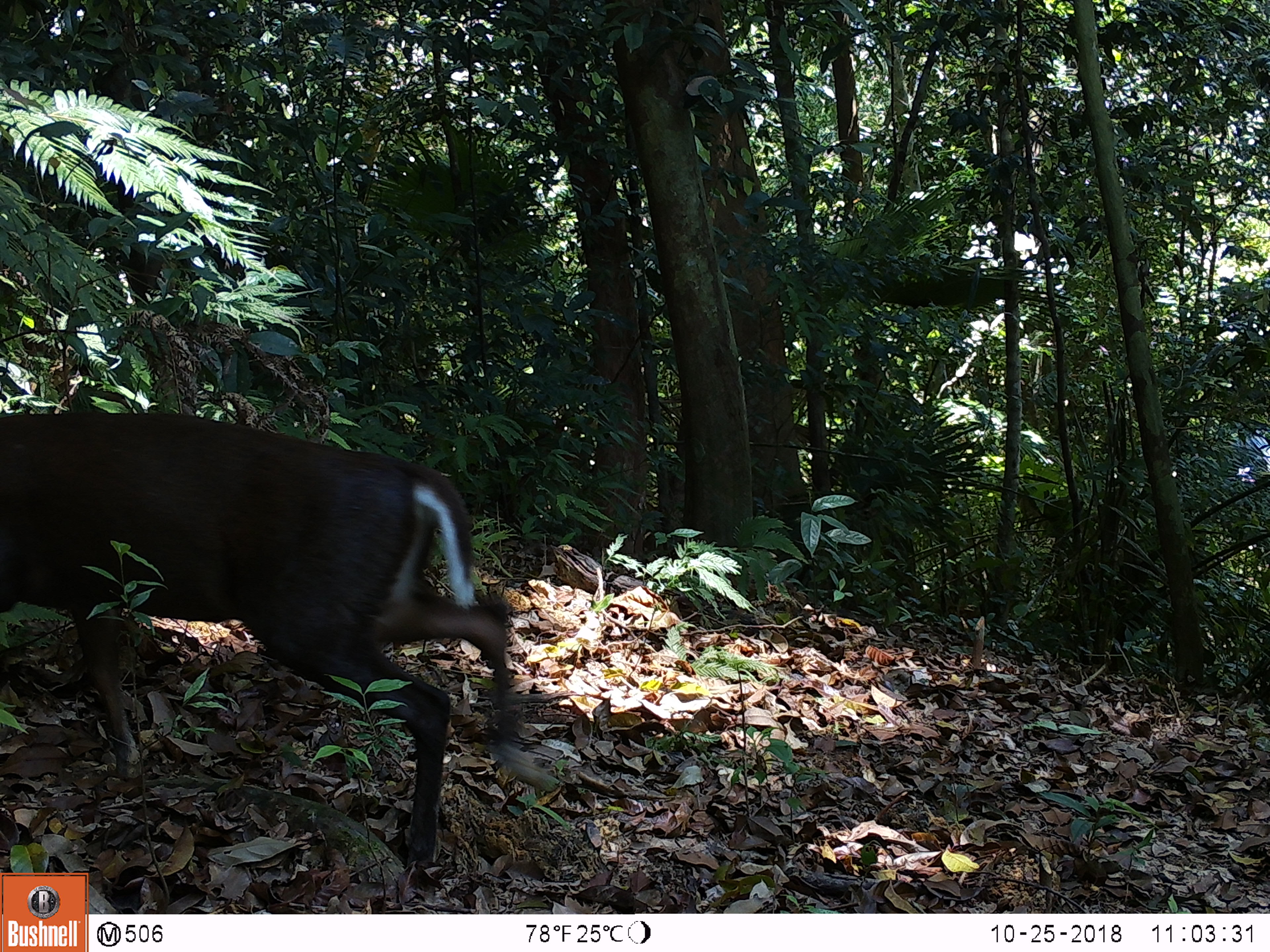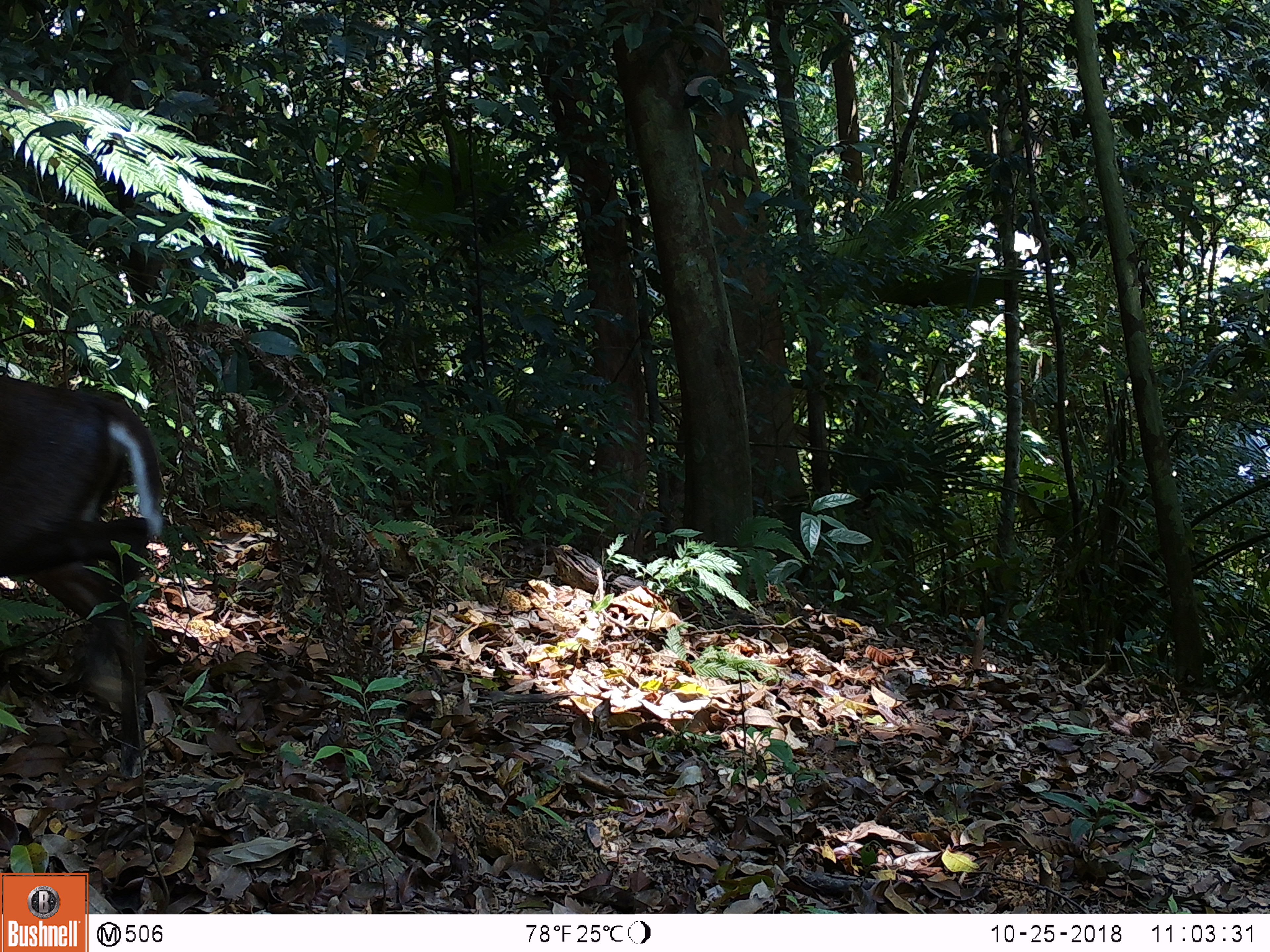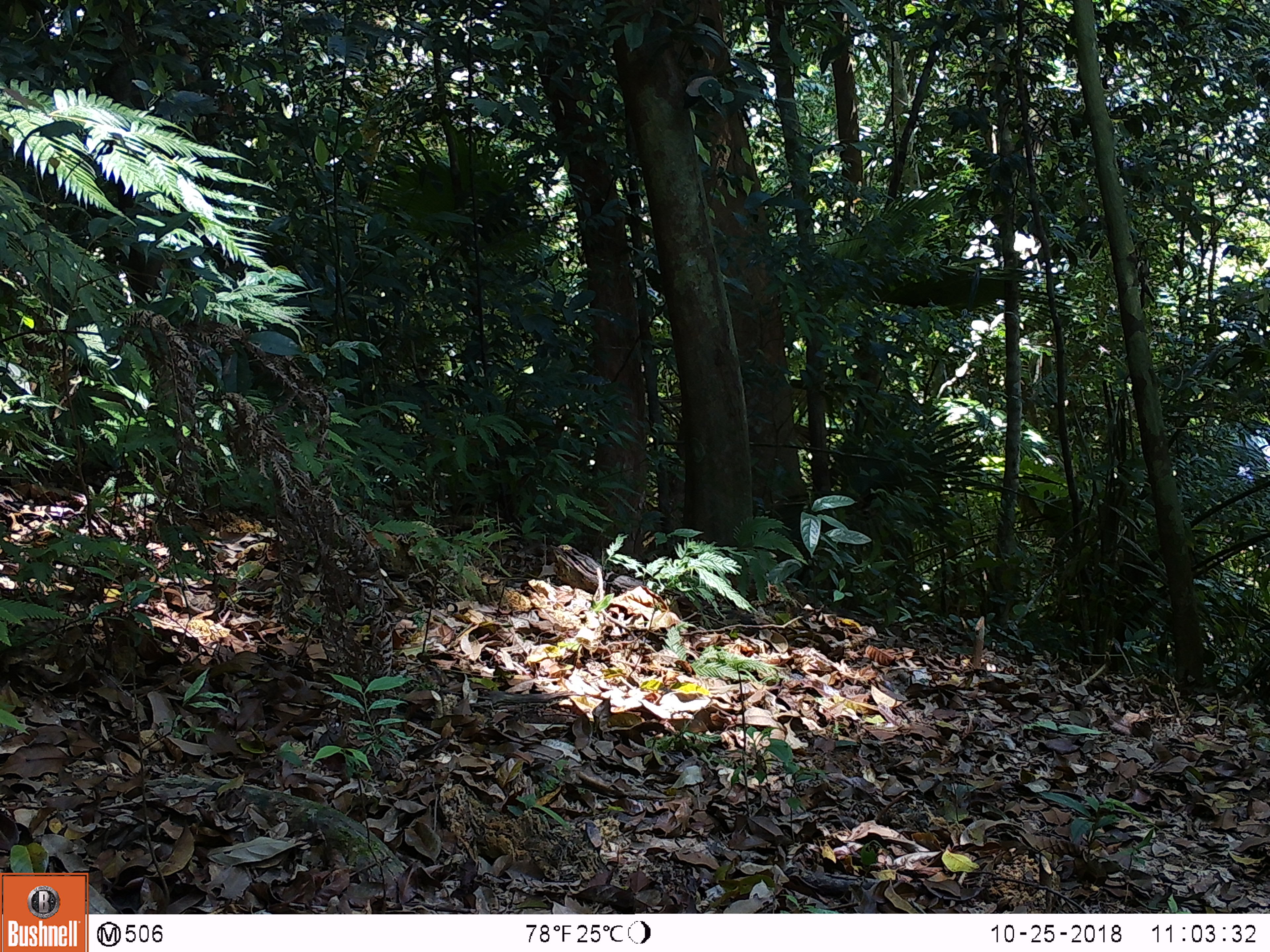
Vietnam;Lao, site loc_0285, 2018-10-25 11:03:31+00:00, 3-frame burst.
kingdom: Animalia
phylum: Chordata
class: Mammalia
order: Artiodactyla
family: Cervidae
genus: Muntiacus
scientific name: Muntiacus rooseveltorum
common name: roosevelt's muntjac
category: roosevelts muntjac group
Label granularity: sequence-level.